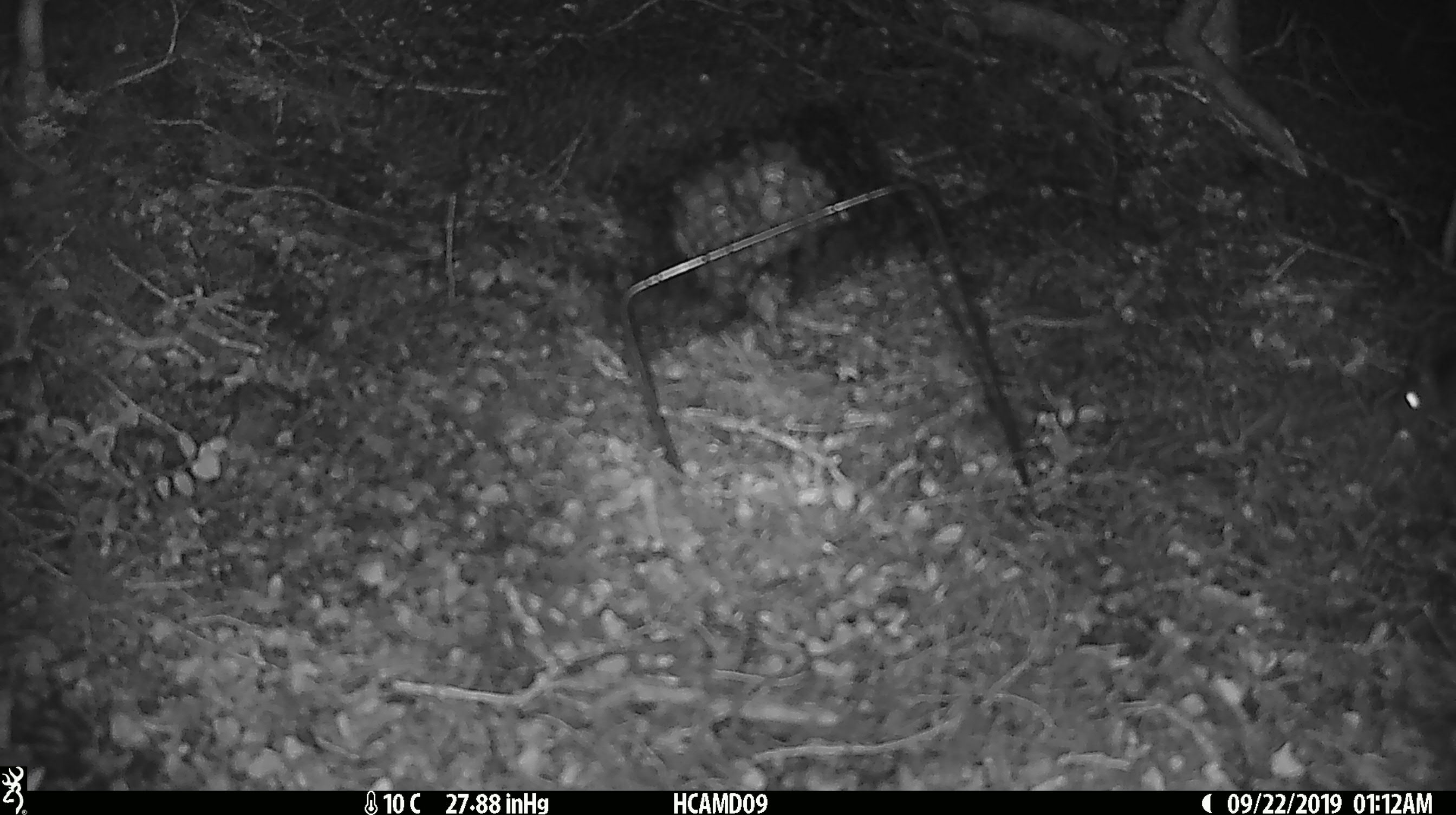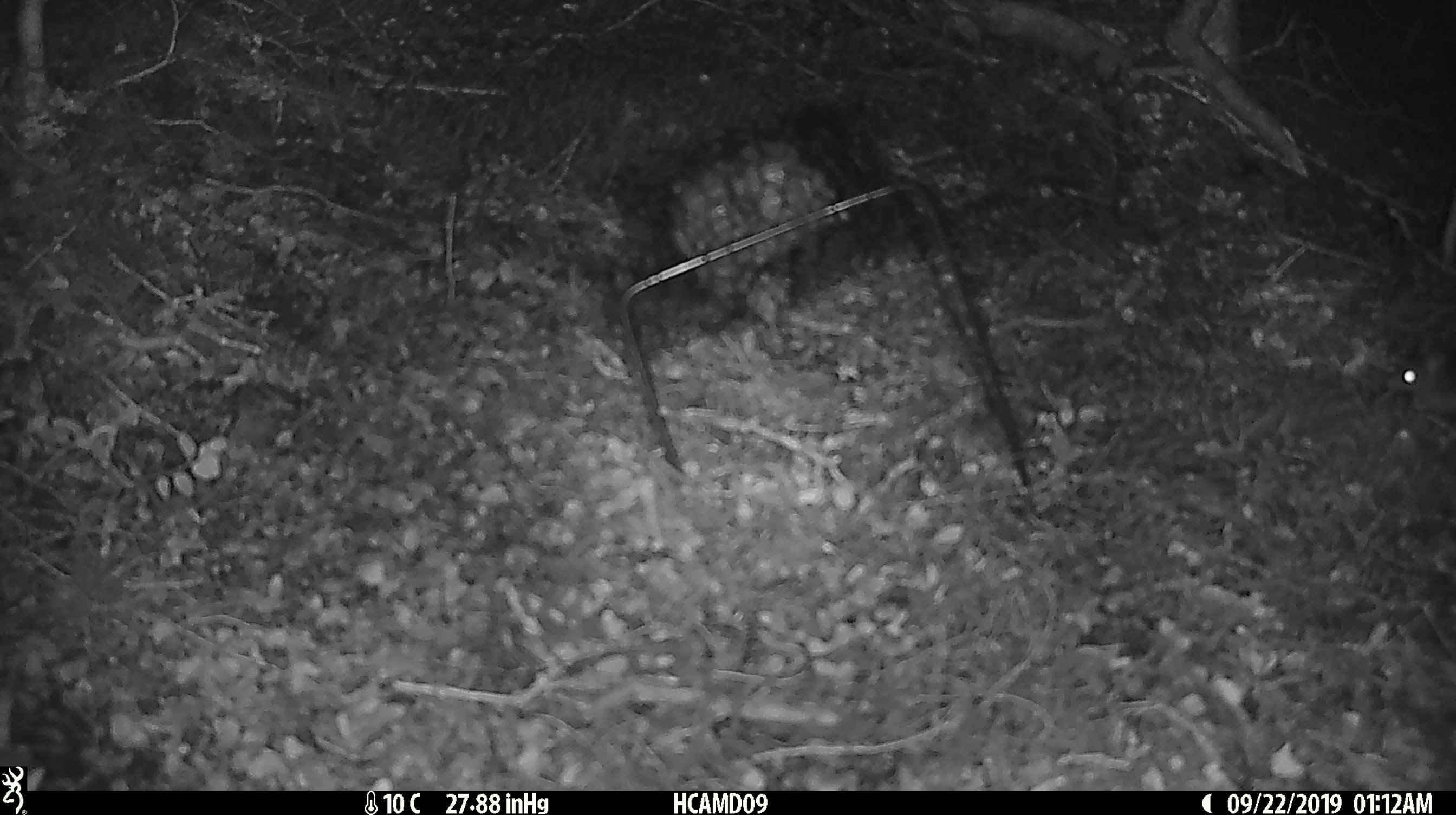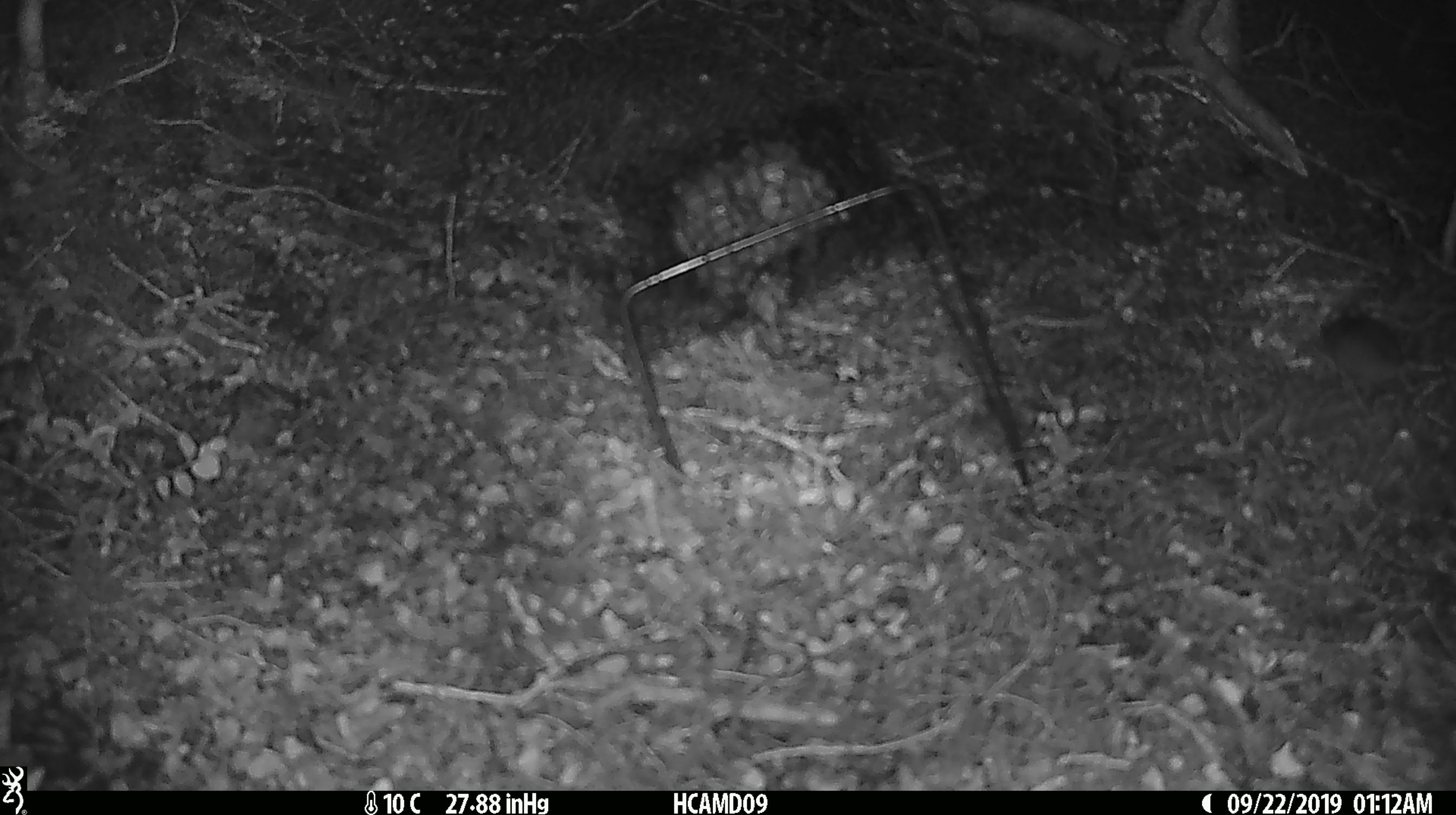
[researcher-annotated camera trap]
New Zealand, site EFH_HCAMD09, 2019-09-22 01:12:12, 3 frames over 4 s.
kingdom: Animalia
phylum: Chordata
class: Mammalia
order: Rodentia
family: Muridae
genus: Mus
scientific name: Mus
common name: mouse